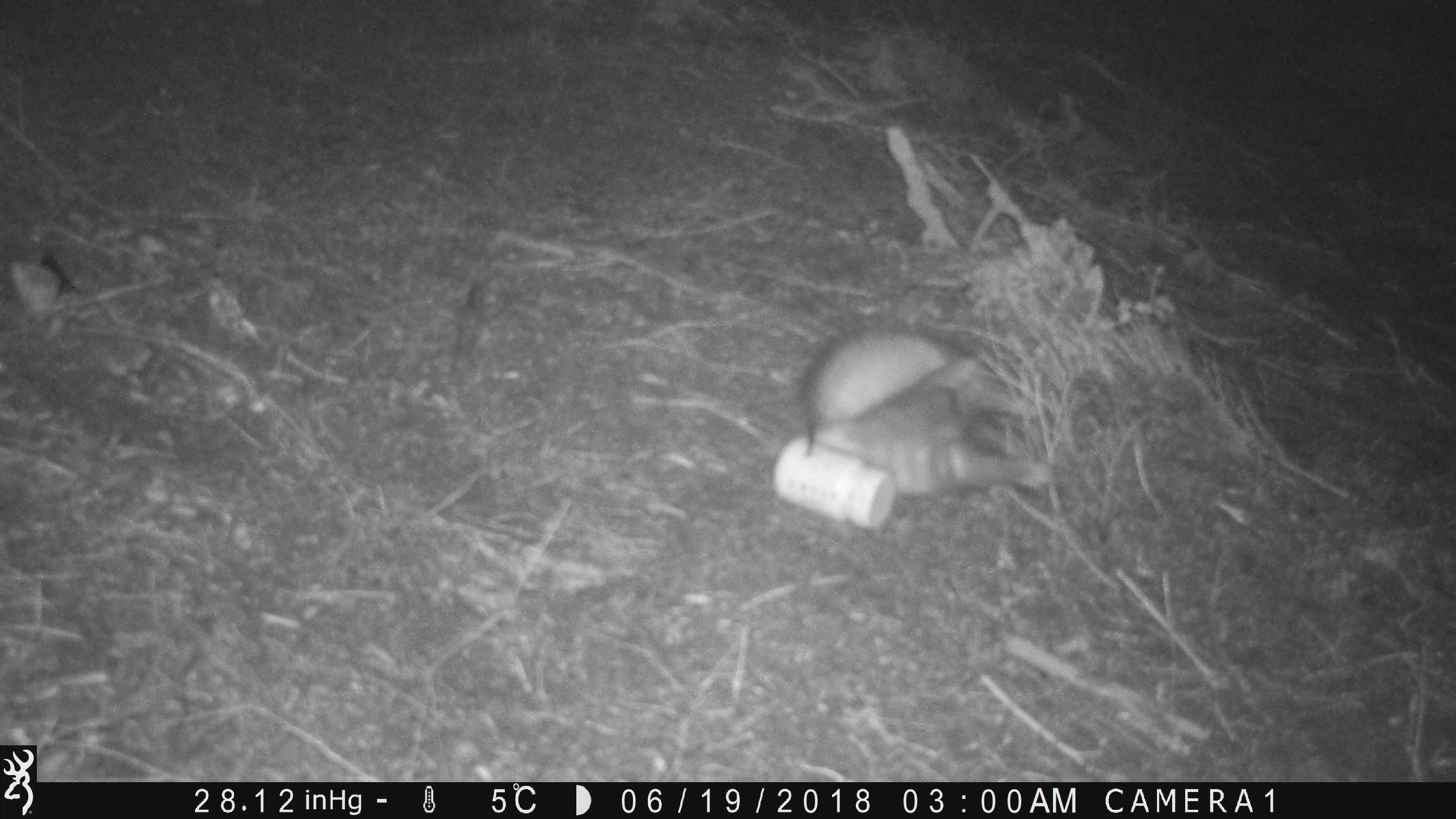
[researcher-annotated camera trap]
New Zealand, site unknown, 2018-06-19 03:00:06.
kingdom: Animalia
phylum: Chordata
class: Mammalia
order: Carnivora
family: Mustelidae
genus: Mustela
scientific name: Mustela furo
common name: ferret